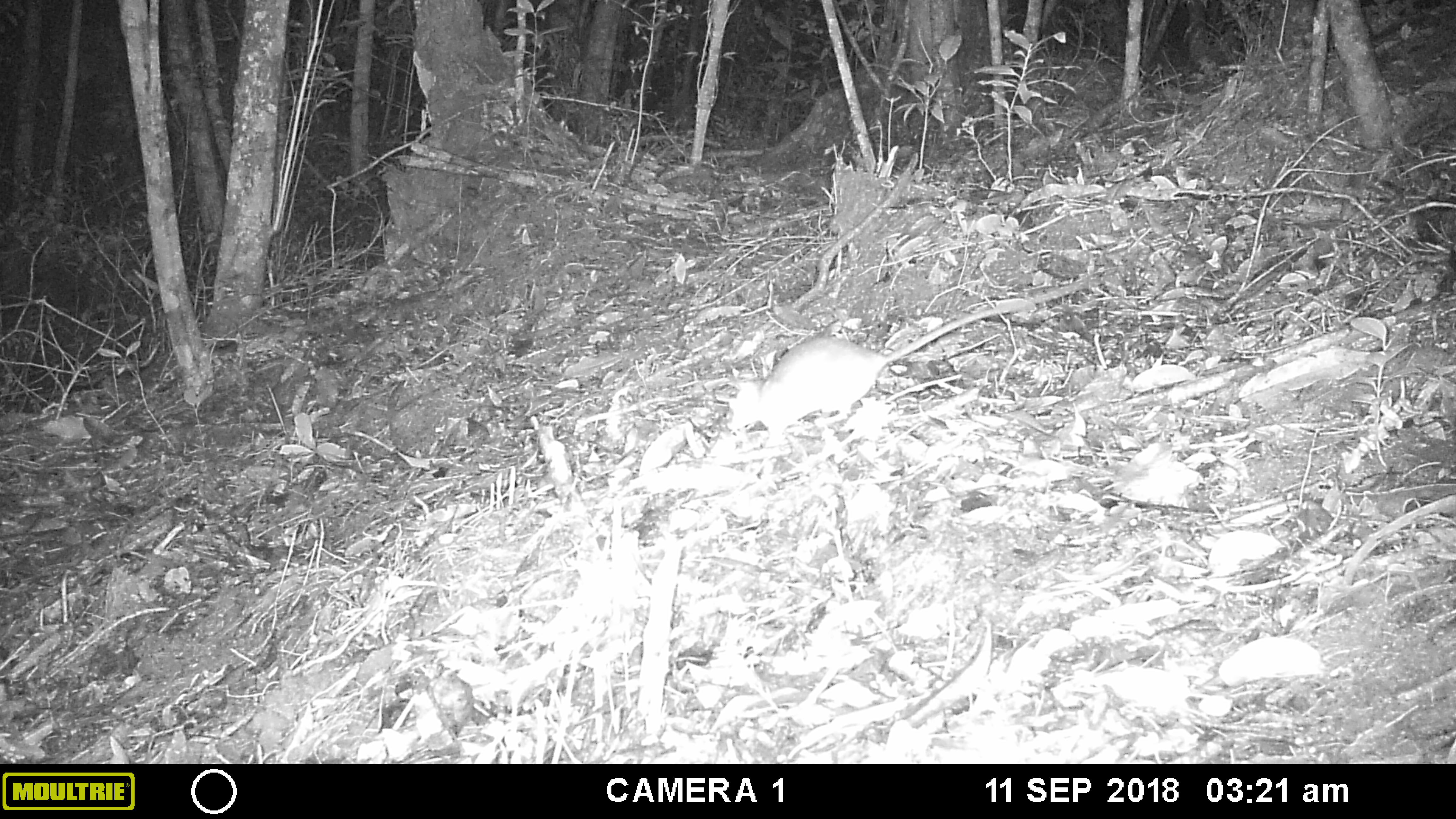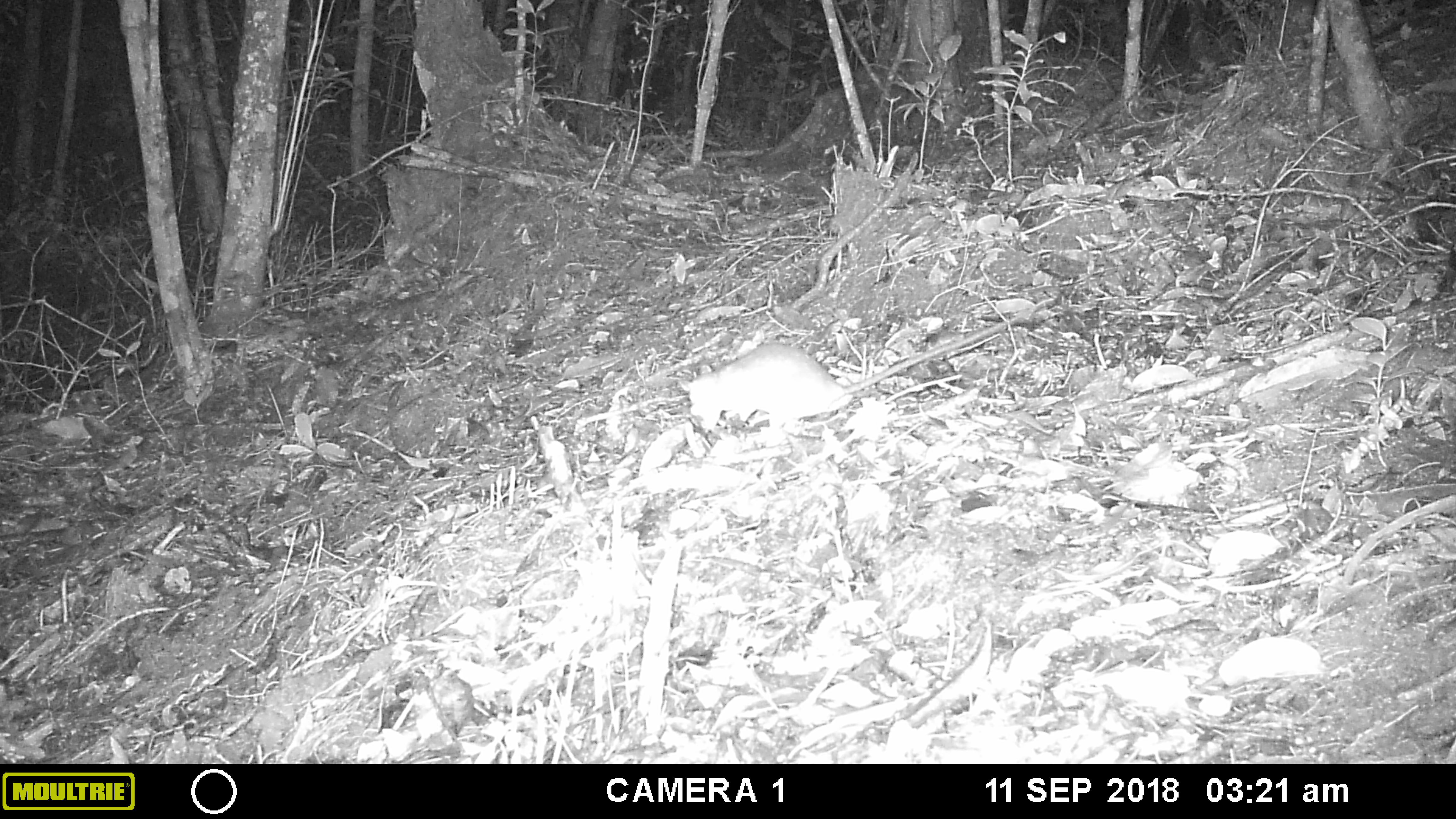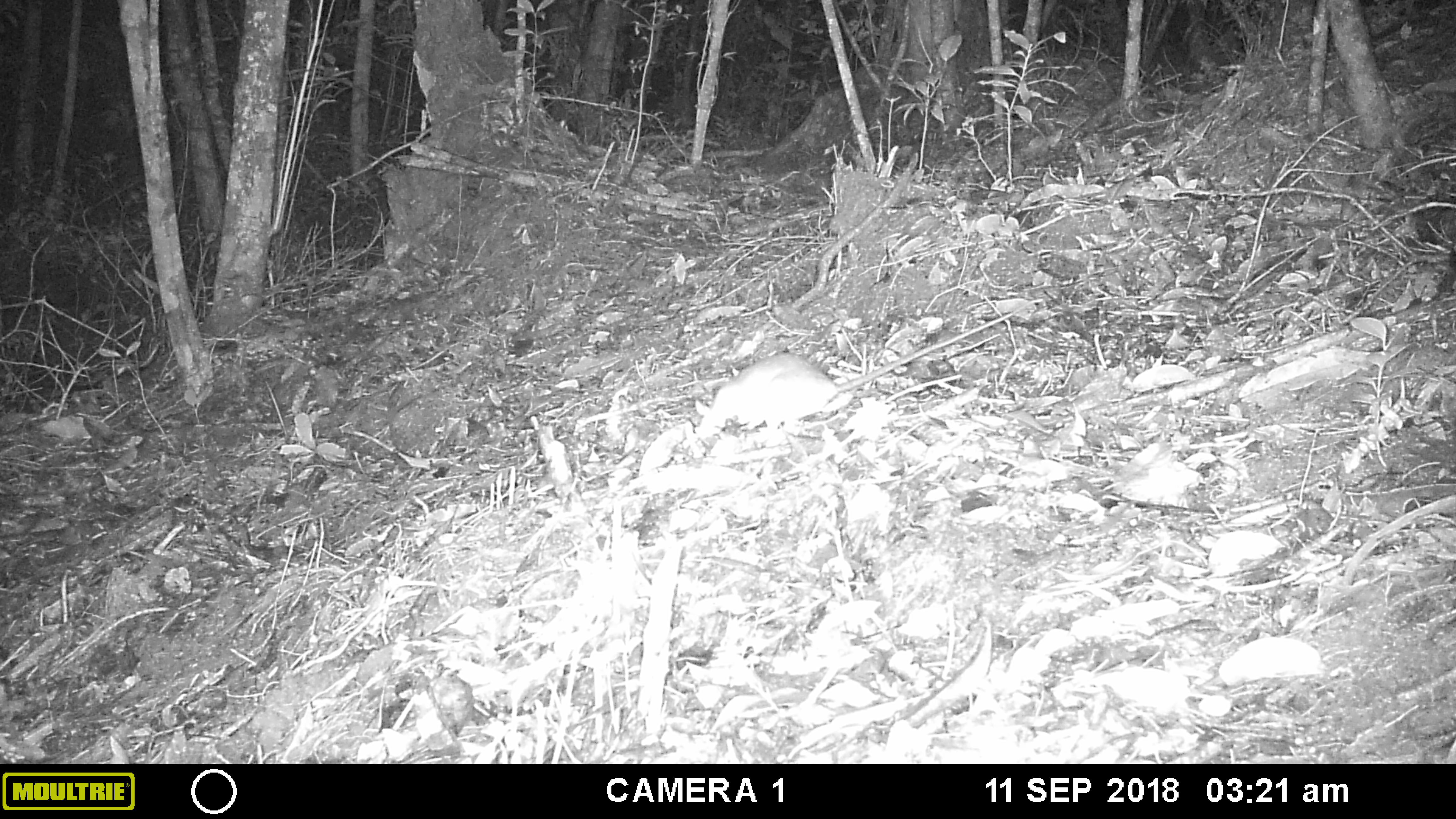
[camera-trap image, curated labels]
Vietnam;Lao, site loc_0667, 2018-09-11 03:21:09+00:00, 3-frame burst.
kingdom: Animalia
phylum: Chordata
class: Mammalia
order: Rodentia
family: Muridae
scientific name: Muridae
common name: old-world mice and rats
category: unidentified murid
Unidentified murid (old-world mice and rats) (Muridae). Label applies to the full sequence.